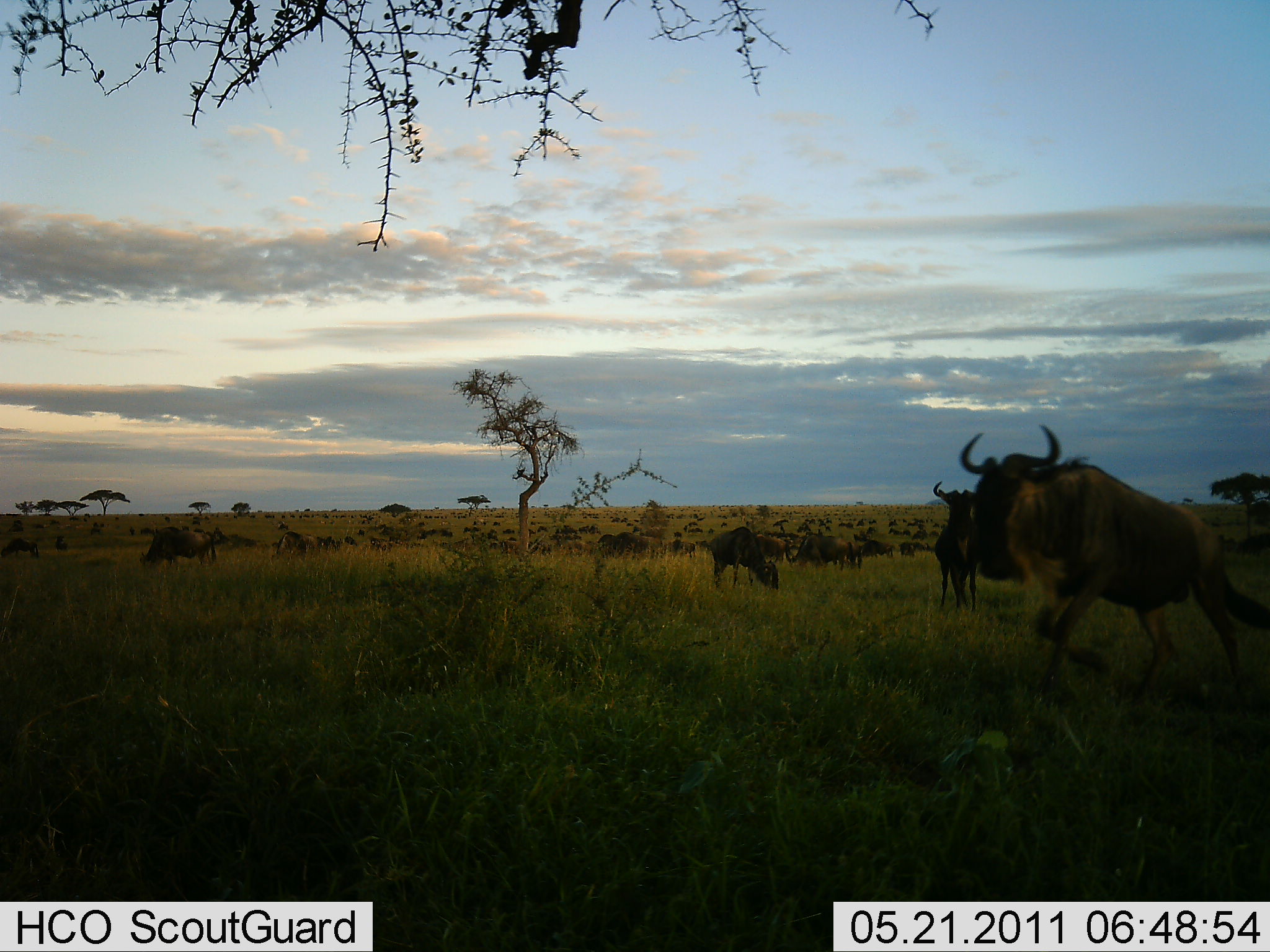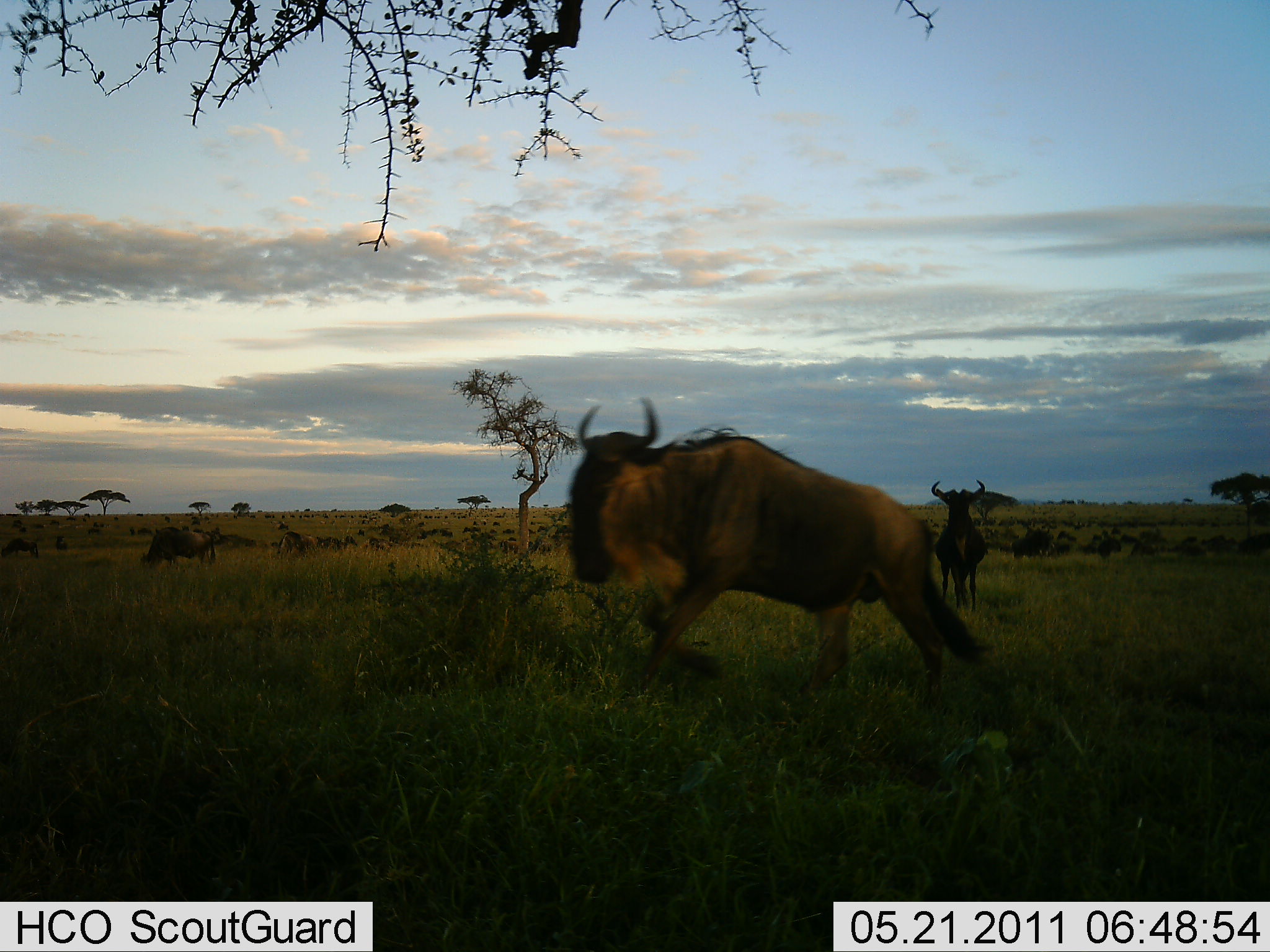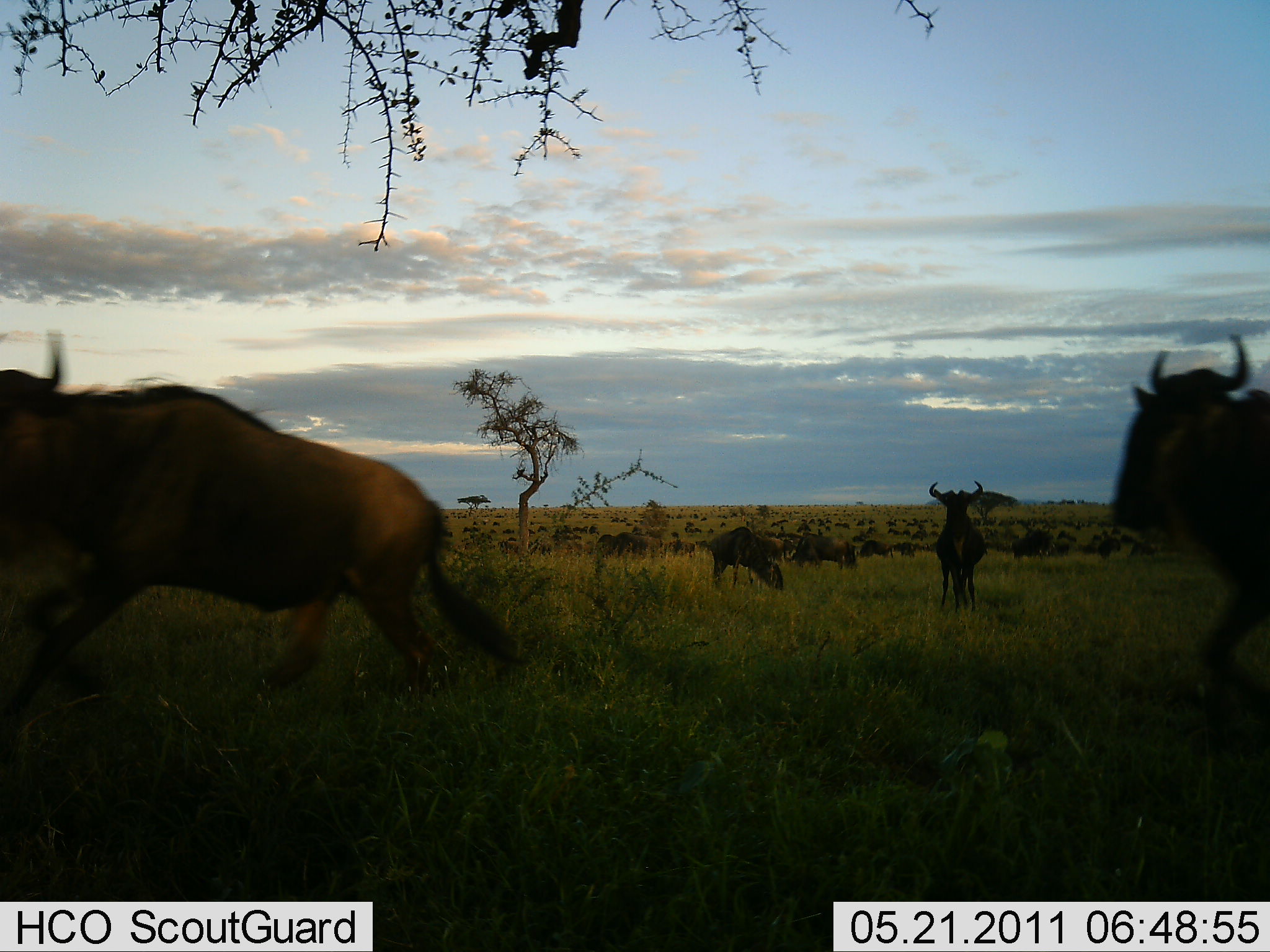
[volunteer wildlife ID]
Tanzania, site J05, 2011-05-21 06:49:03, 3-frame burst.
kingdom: Animalia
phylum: Chordata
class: Mammalia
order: Artiodactyla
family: Bovidae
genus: Connochaetes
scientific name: Connochaetes taurinus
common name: blue wildebeest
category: wildebeest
Wildebeest (blue wildebeest) (Connochaetes taurinus), count 51+. Behavior (volunteer vote fractions): standing 62%, resting 15%, moving 92%, interacting 23%. Young present (vote fraction): 0%. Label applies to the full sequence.